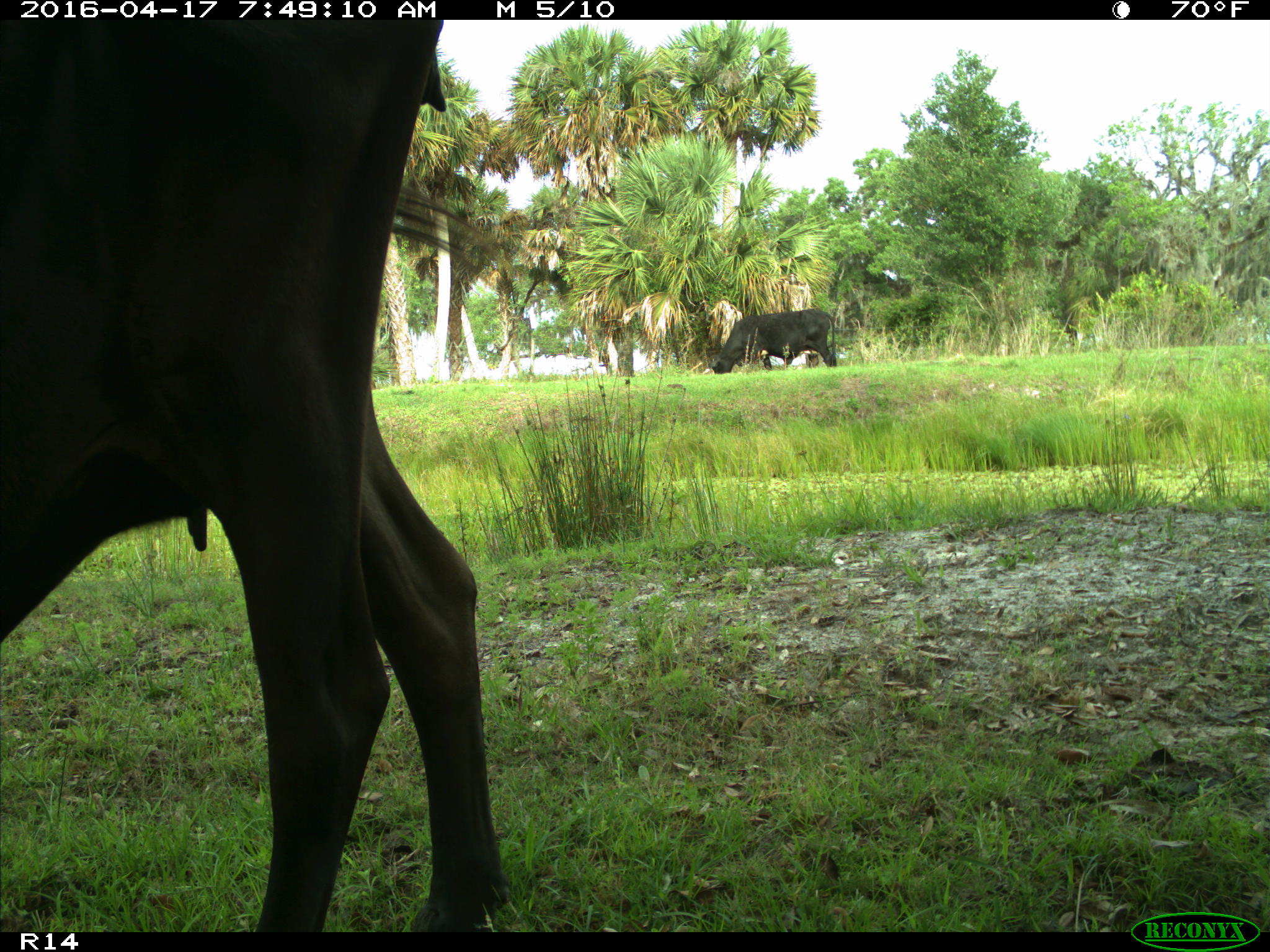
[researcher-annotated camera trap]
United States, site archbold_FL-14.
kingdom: Animalia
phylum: Chordata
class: Mammalia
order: Artiodactyla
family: Bovidae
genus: Bos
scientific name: Bos taurus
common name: domestic cow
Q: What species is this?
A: Bos taurus (domestic cow).